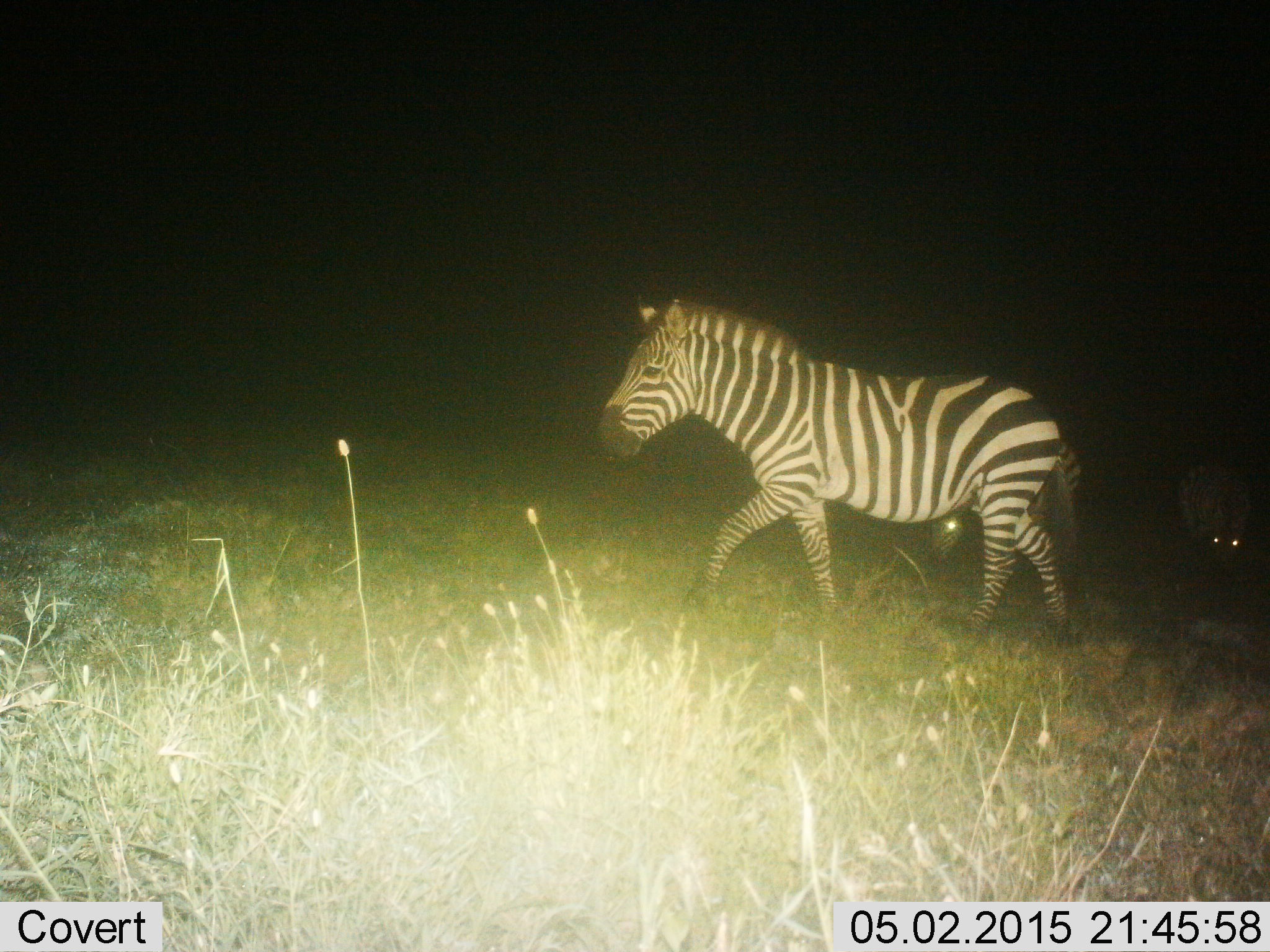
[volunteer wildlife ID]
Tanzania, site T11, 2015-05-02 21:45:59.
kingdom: Animalia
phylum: Chordata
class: Mammalia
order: Perissodactyla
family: Equidae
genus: Equus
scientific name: Equus quagga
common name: plains zebra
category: zebra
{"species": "zebra (plains zebra) (Equus quagga)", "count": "2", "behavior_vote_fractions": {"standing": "50%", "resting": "0%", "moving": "80%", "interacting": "0%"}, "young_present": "0%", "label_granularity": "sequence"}